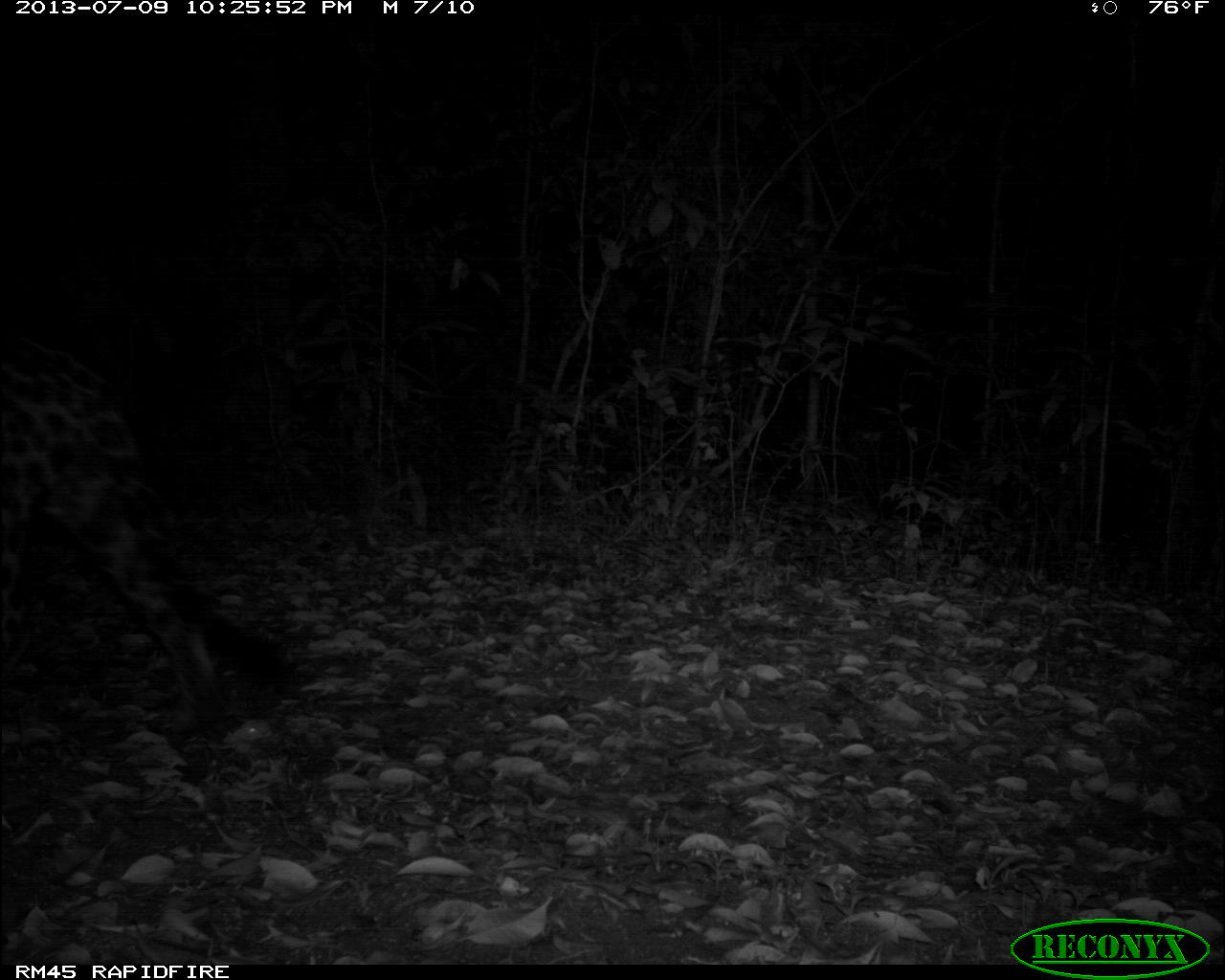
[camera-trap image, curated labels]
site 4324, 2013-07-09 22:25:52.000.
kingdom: Animalia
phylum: Chordata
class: Mammalia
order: Carnivora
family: Felidae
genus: Panthera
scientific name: Panthera onca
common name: jaguar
Panthera onca (jaguar), count 1, sex male.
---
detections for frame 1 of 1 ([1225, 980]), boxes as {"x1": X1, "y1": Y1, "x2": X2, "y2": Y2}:
panthera onca: {"x1": 0, "y1": 329, "x2": 305, "y2": 741}